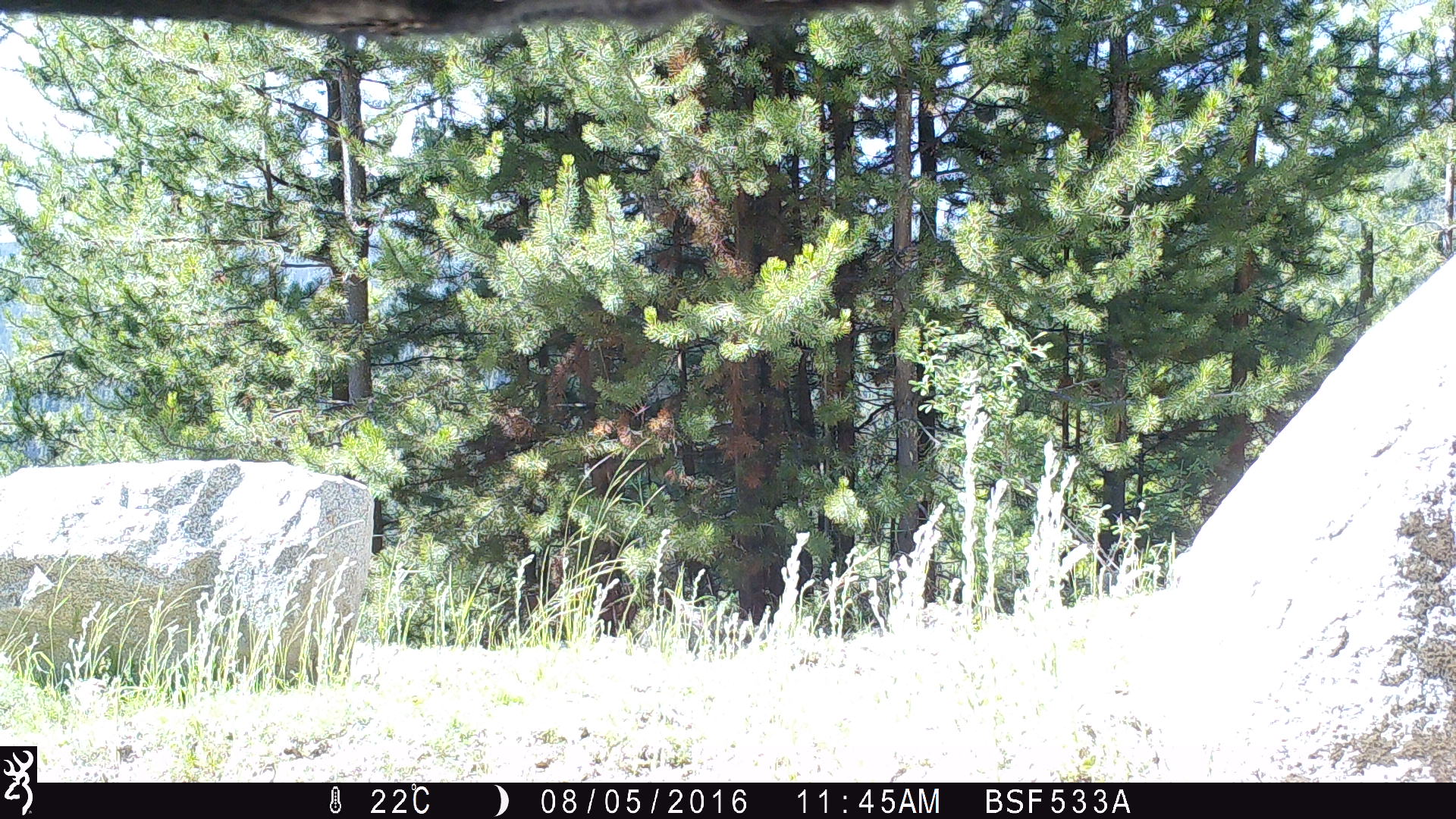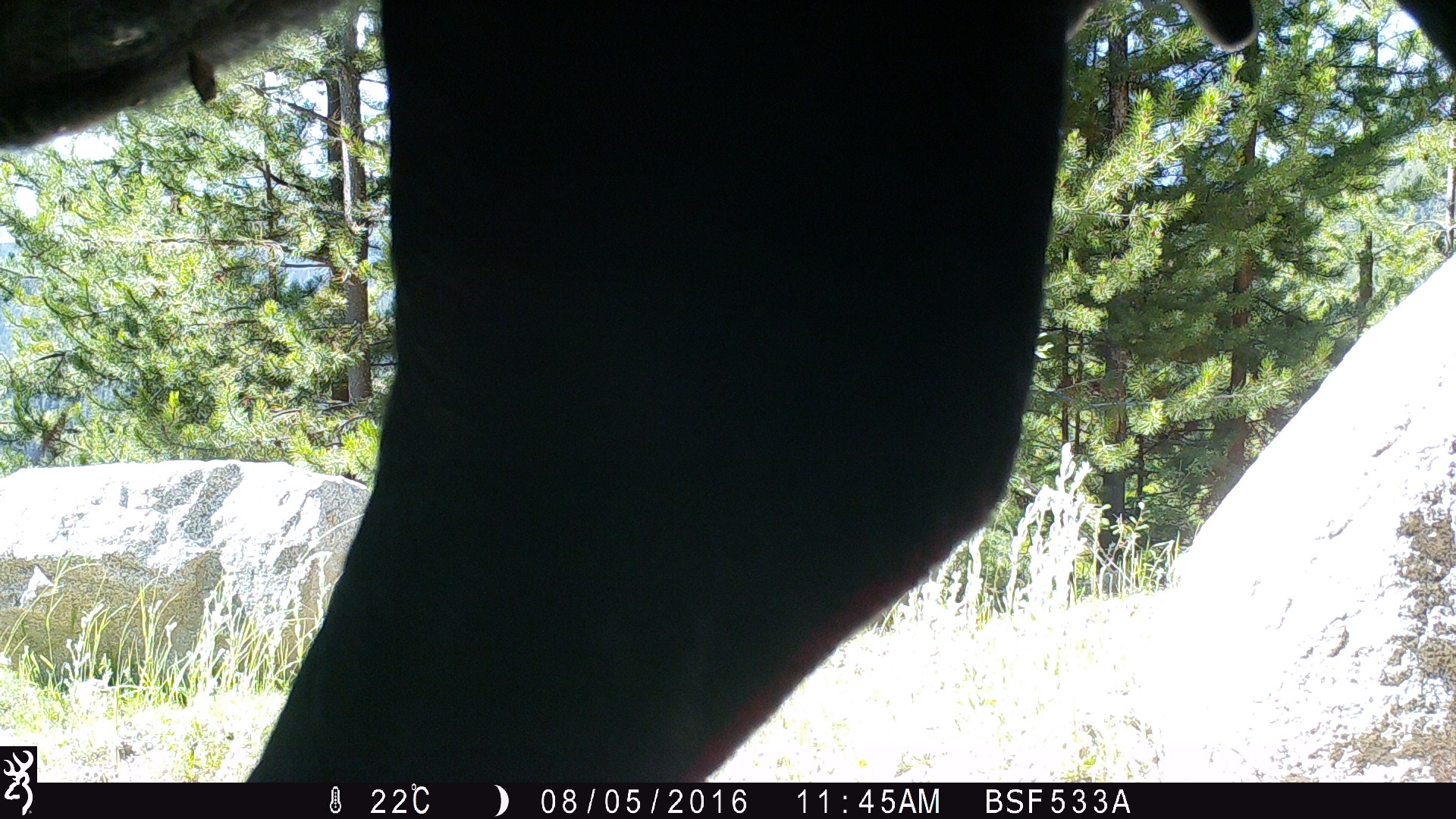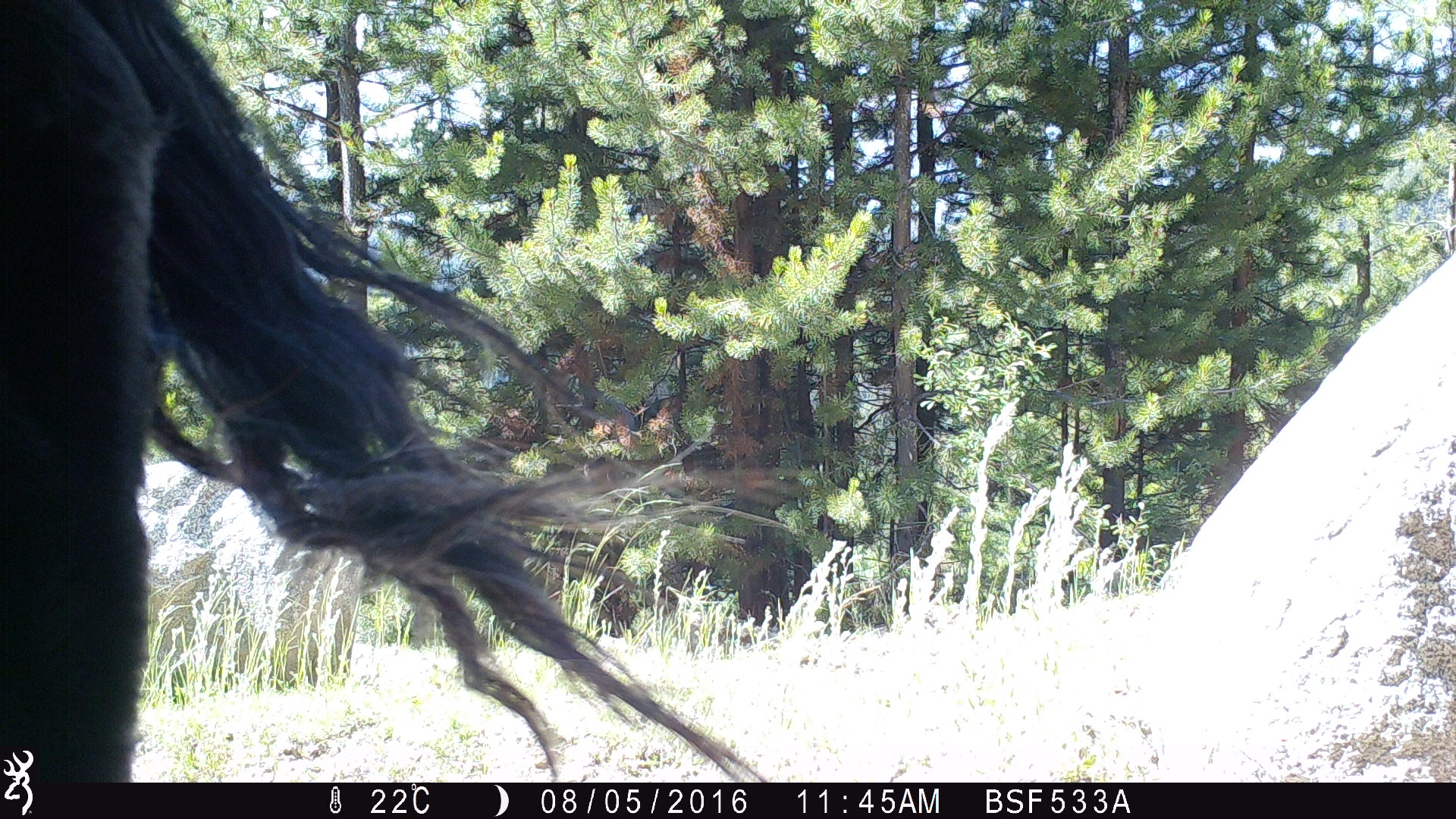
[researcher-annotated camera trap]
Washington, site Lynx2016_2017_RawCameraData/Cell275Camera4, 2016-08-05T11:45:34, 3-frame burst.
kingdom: Animalia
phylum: Chordata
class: Mammalia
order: Artiodactyla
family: Bovidae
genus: Bos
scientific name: Bos taurus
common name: domestic cattle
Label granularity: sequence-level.